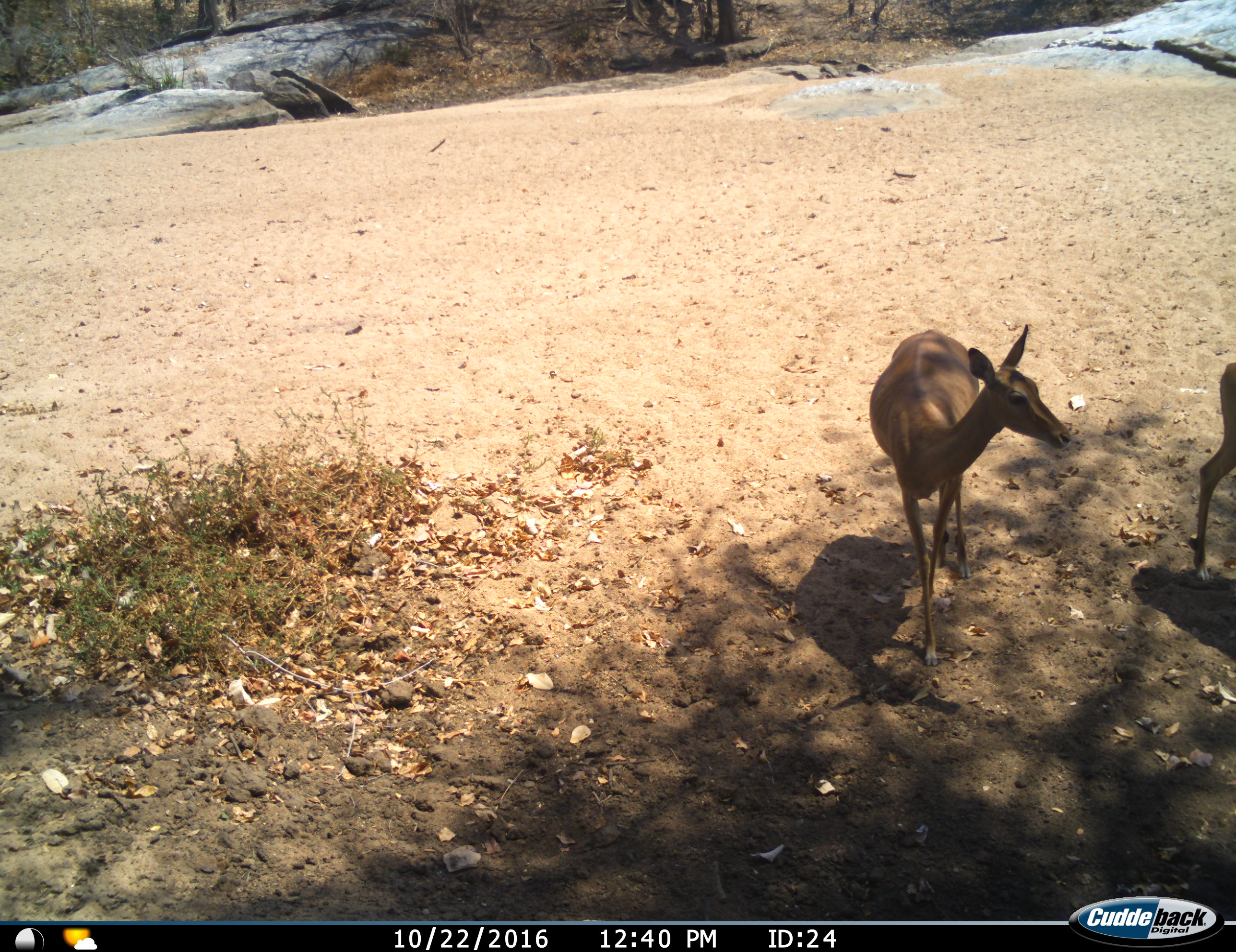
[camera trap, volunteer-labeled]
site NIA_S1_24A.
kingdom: Animalia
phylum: Chordata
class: Mammalia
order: Artiodactyla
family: Bovidae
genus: Aepyceros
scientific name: Aepyceros melampus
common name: impala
Impala (Aepyceros melampus), count 2. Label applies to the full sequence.